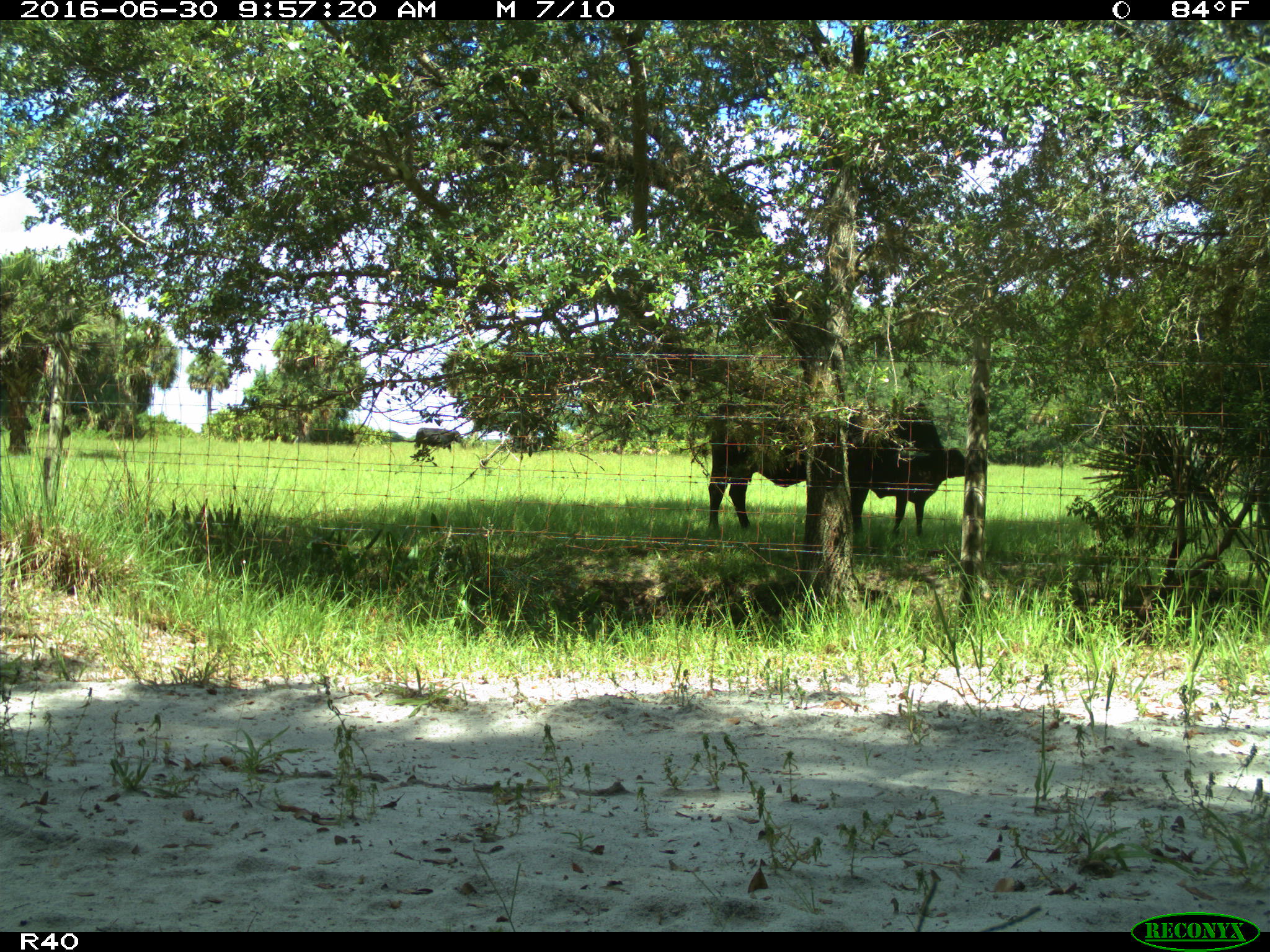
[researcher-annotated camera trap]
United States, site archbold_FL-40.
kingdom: Animalia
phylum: Chordata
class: Mammalia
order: Artiodactyla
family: Bovidae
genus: Bos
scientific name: Bos taurus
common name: domestic cow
Bos taurus (domestic cow).